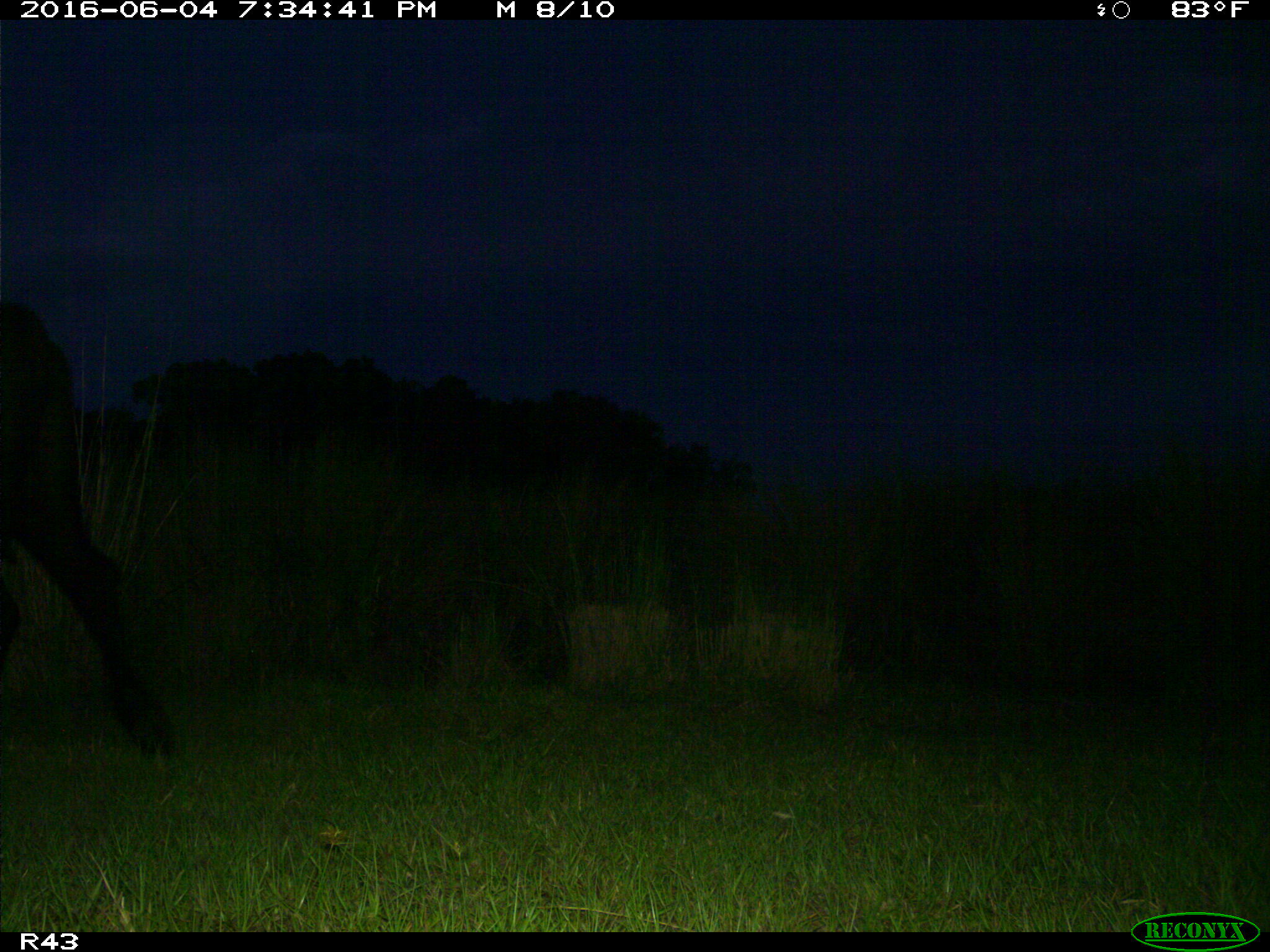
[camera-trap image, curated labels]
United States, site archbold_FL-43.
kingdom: Animalia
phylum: Chordata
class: Mammalia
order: Artiodactyla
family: Bovidae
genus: Bos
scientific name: Bos taurus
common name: domestic cow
Bos taurus (domestic cow).